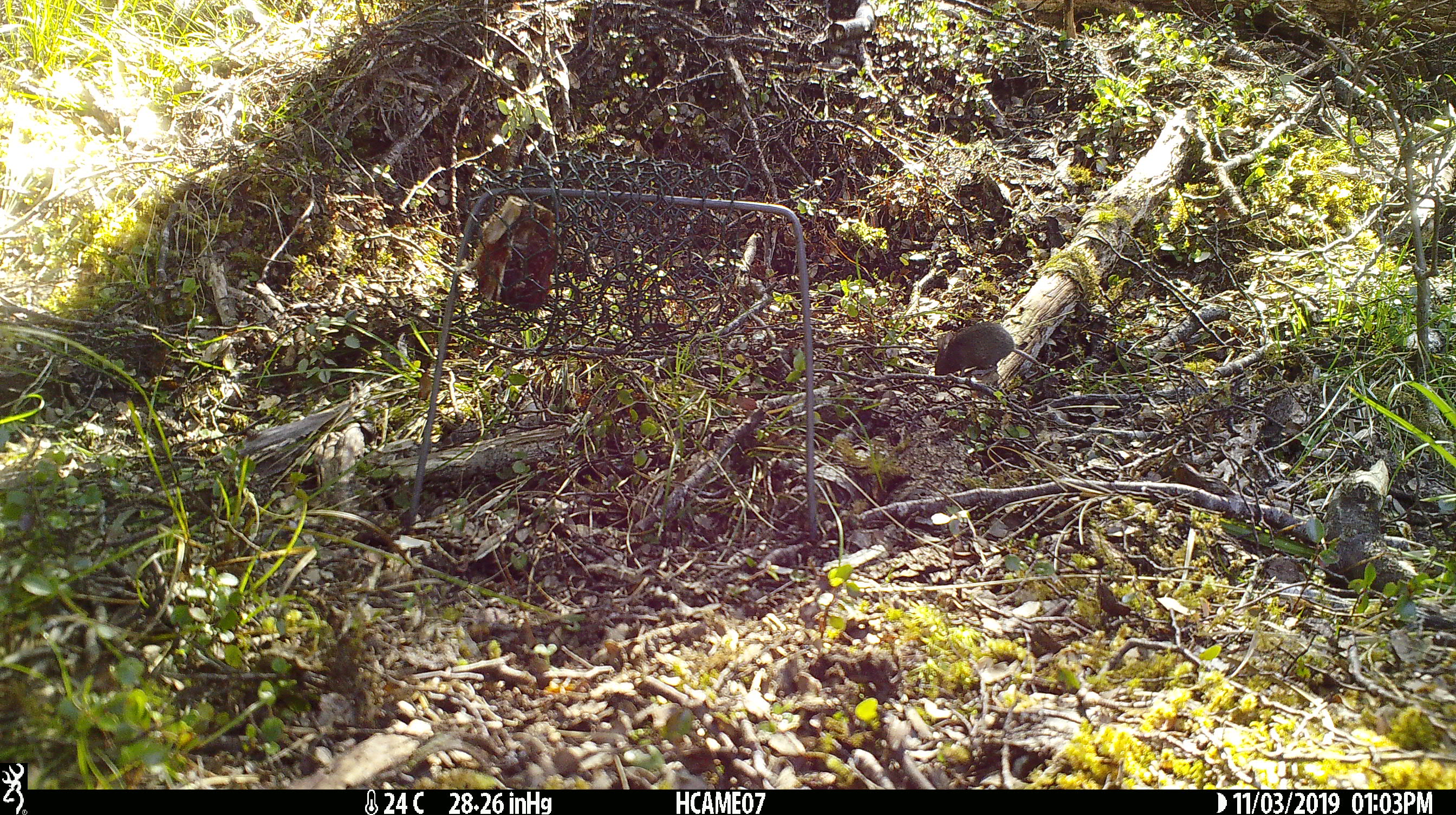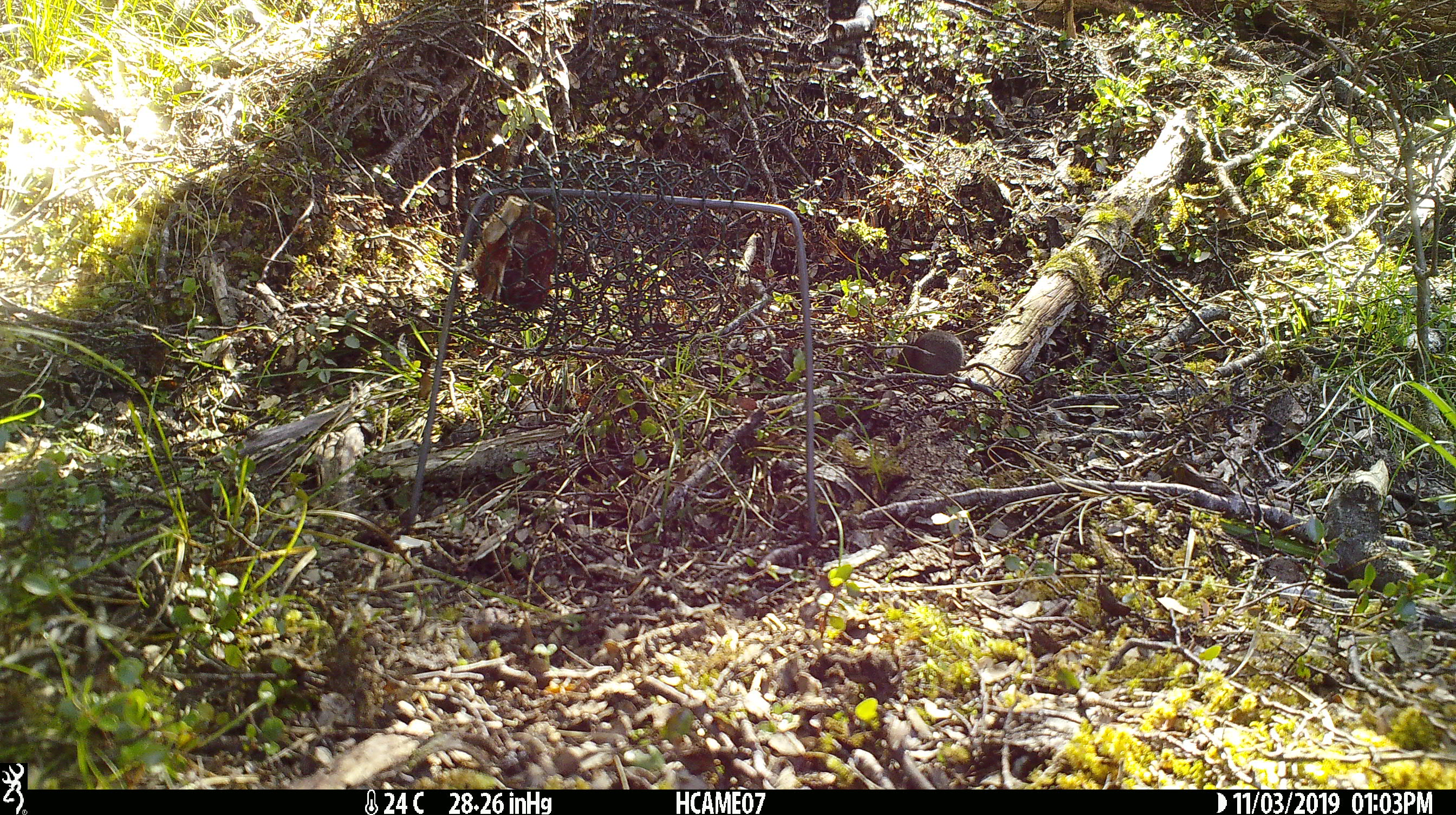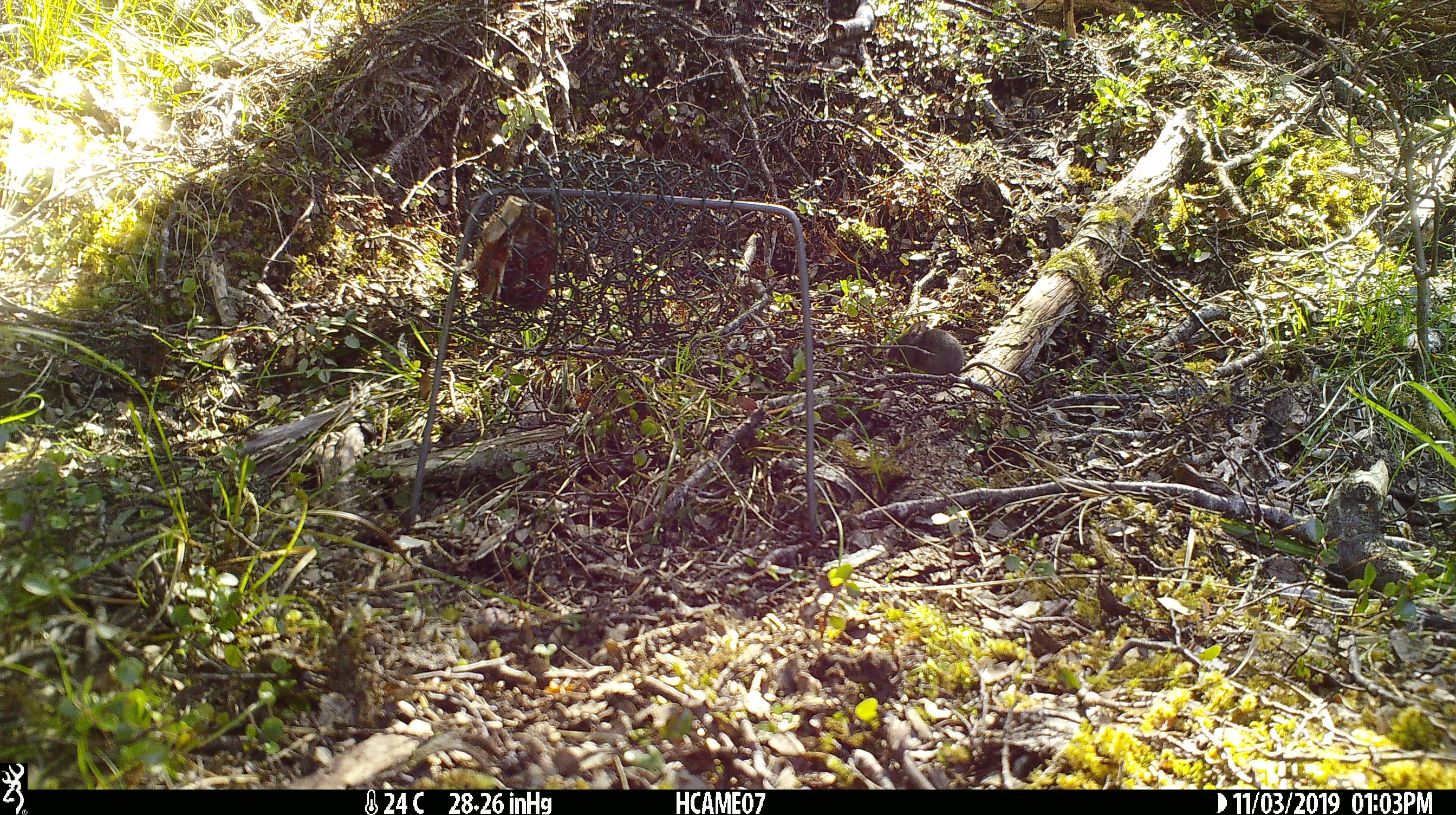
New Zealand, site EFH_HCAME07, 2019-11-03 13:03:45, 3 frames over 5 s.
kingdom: Animalia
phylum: Chordata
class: Mammalia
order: Rodentia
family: Muridae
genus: Mus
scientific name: Mus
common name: mouse